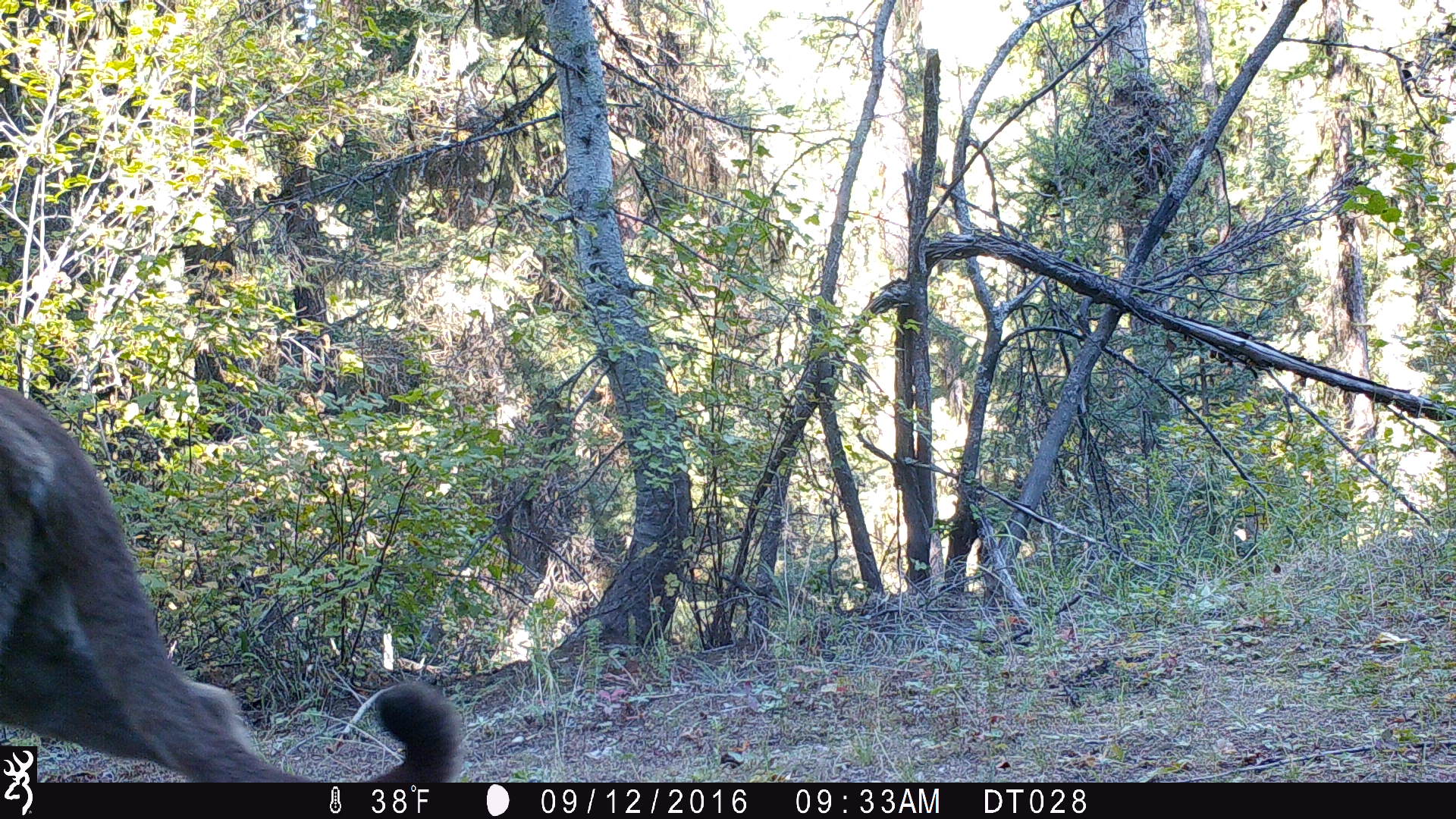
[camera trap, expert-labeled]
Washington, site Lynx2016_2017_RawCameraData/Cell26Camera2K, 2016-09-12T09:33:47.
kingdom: Animalia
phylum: Chordata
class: Mammalia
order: Carnivora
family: Felidae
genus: Puma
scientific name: Puma concolor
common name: mountain lion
Puma concolor (mountain lion). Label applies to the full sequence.